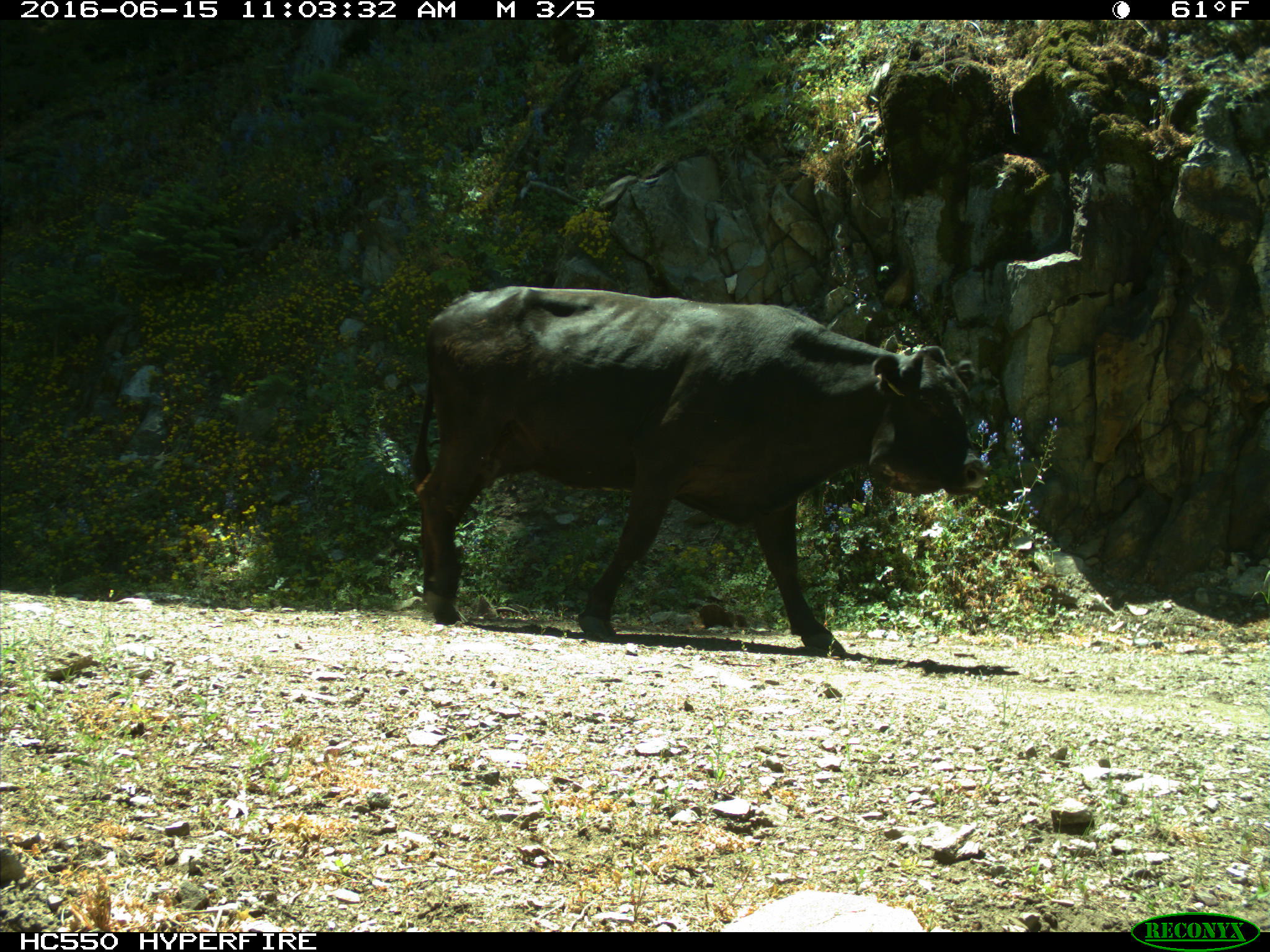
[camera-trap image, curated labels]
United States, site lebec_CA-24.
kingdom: Animalia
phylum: Chordata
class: Mammalia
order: Artiodactyla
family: Bovidae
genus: Bos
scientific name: Bos taurus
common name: domestic cow